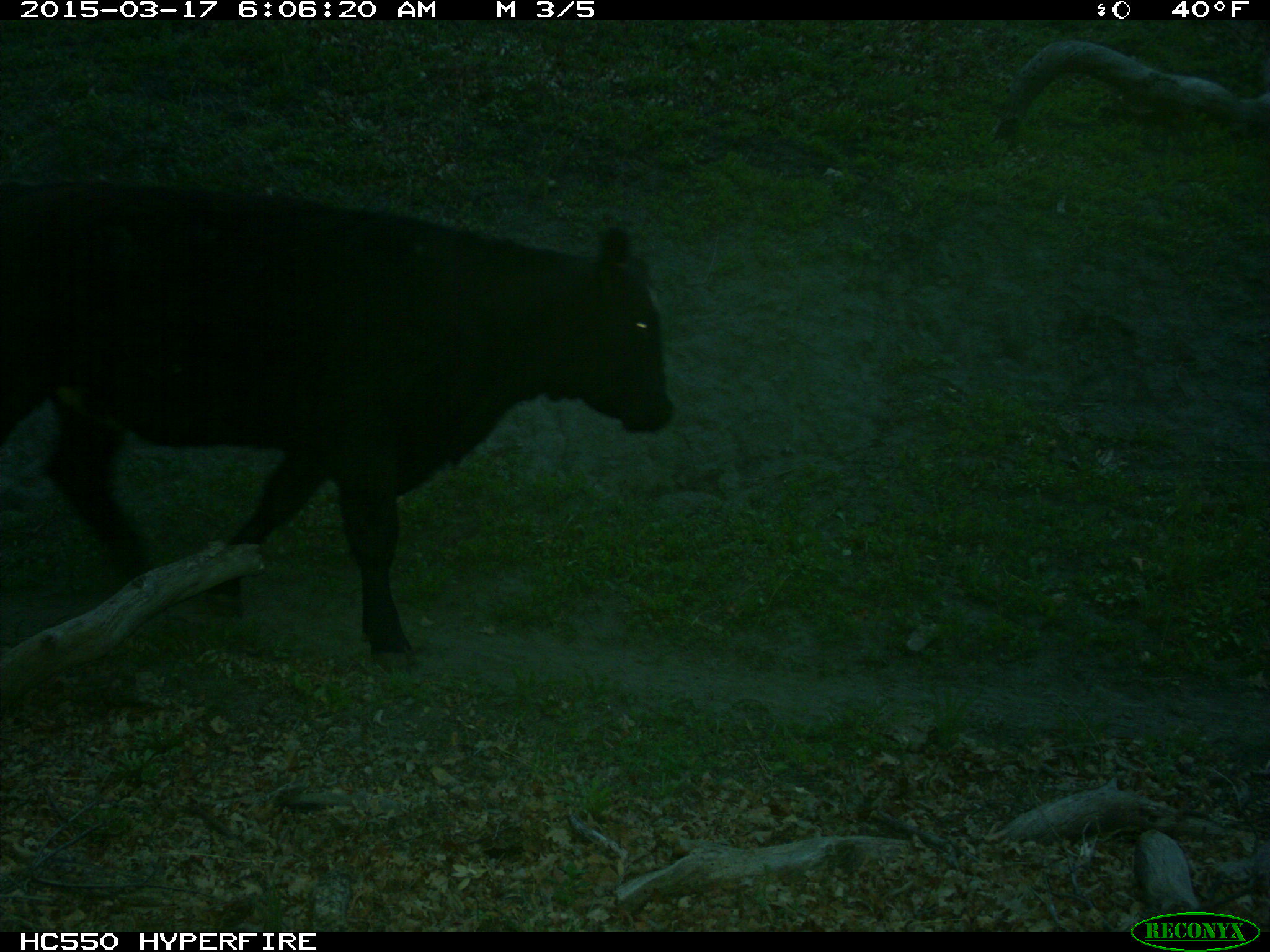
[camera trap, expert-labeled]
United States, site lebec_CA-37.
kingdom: Animalia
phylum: Chordata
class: Mammalia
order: Artiodactyla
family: Bovidae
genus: Bos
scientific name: Bos taurus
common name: domestic cow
Bos taurus (domestic cow).